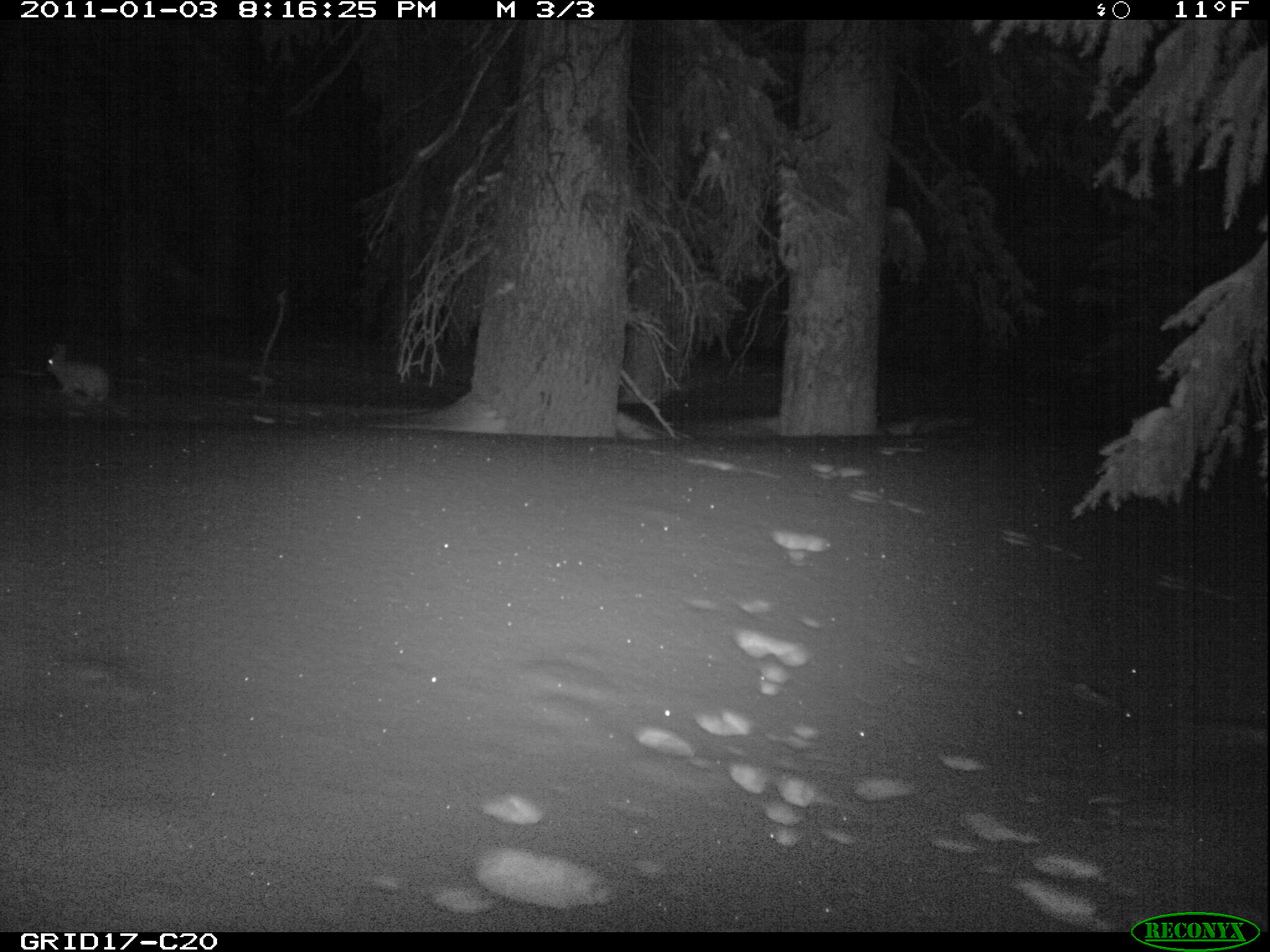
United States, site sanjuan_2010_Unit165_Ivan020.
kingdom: Animalia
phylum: Chordata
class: Mammalia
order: Lagomorpha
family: Leporidae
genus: Lepus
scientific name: Lepus americanus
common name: snowshoe hare